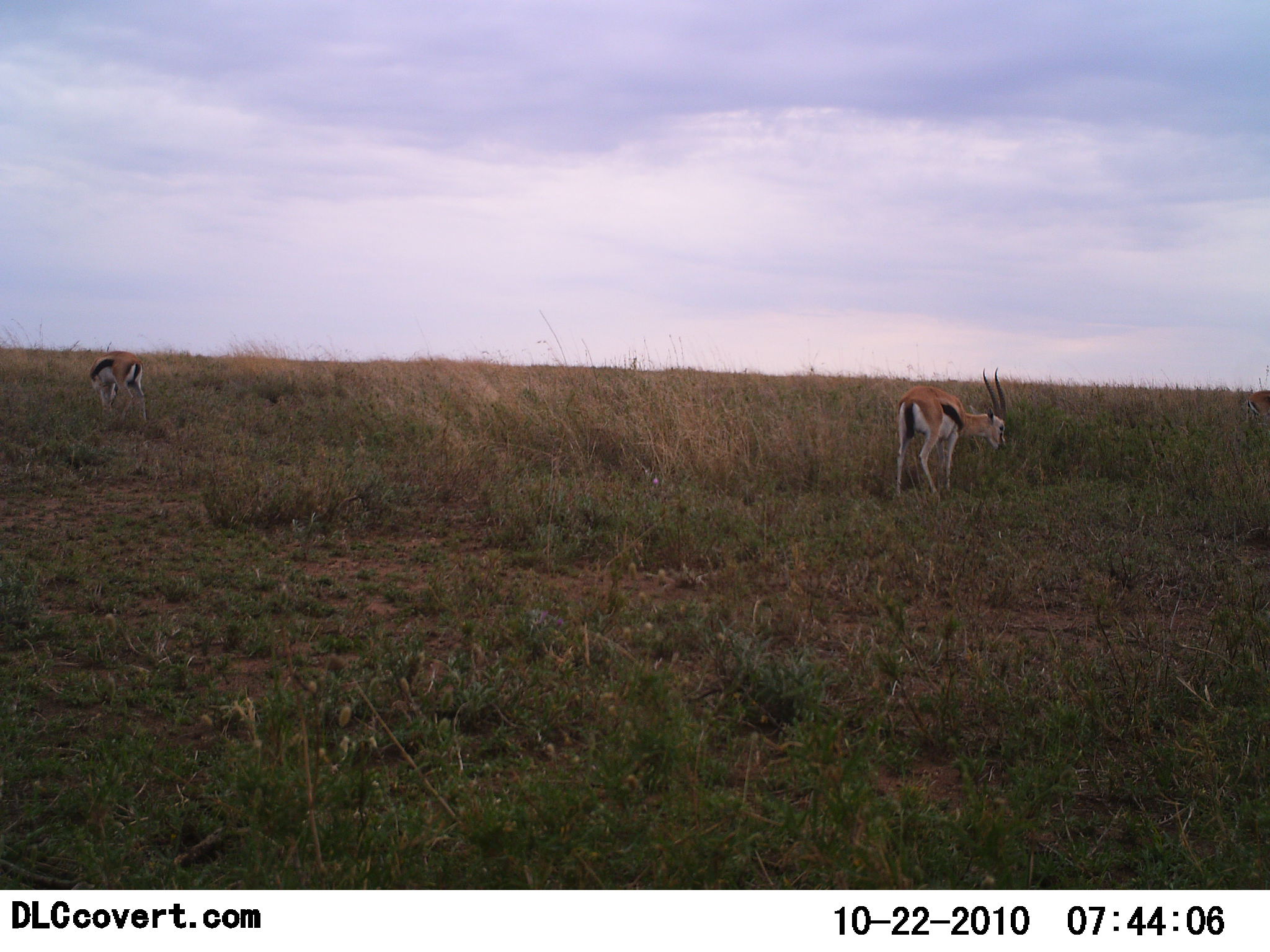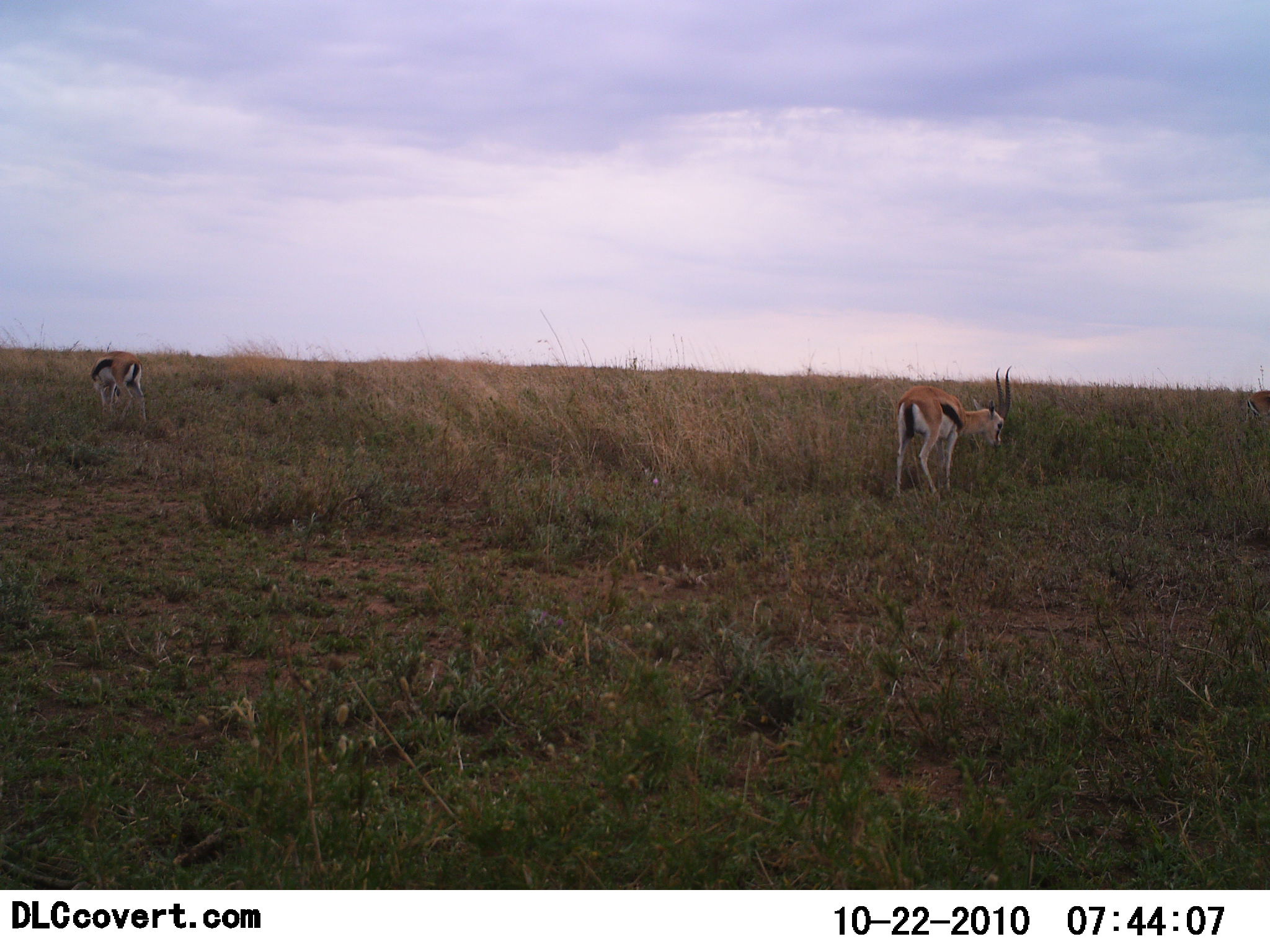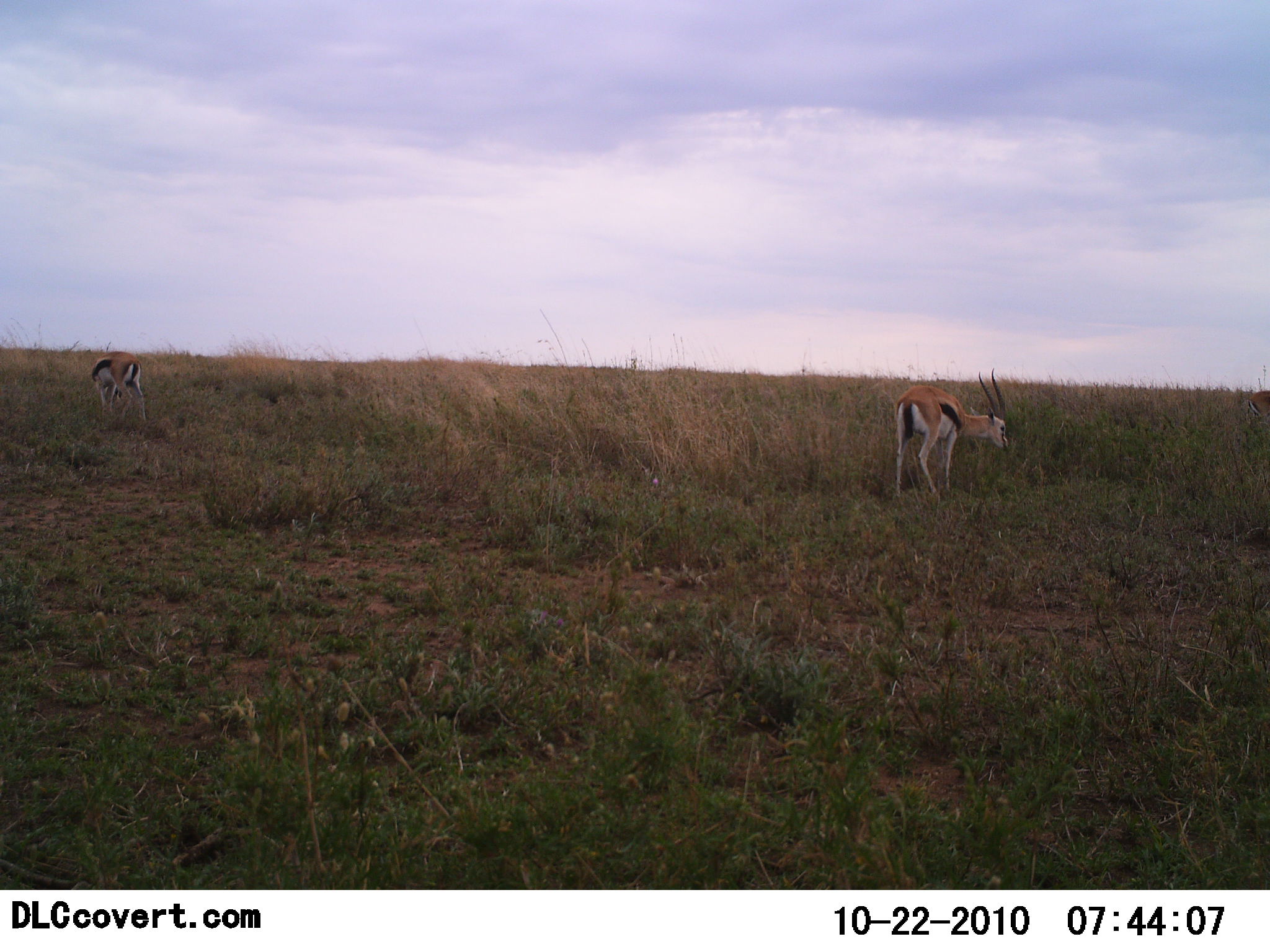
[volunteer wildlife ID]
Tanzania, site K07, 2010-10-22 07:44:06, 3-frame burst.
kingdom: Animalia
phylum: Chordata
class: Mammalia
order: Artiodactyla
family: Bovidae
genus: Eudorcas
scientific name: Eudorcas thomsonii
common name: thomson's gazelle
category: gazellethomsons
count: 2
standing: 19%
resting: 0%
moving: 0%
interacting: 0%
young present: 0%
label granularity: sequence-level